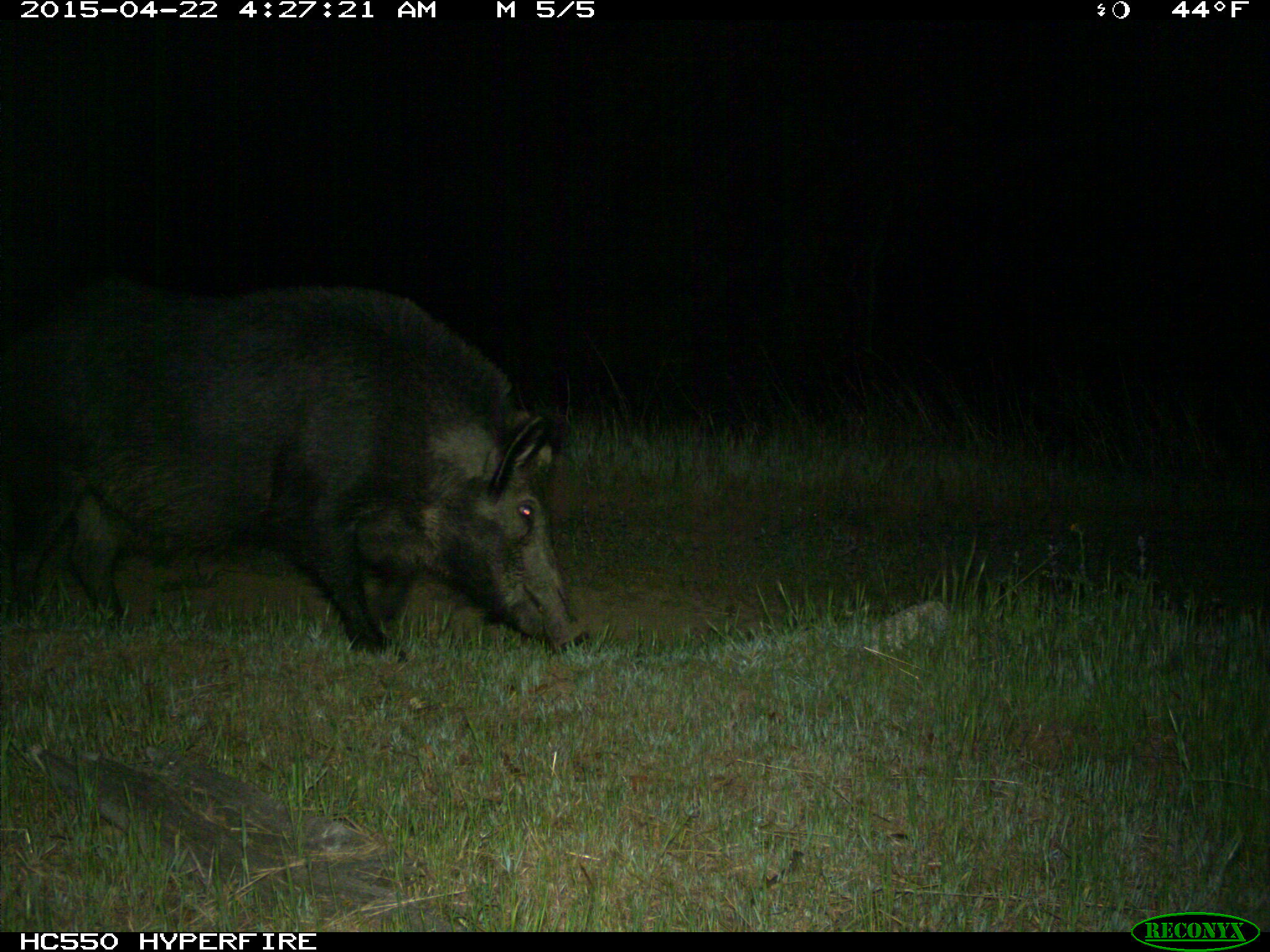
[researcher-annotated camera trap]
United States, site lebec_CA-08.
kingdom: Animalia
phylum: Chordata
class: Mammalia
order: Artiodactyla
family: Suidae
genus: Sus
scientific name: Sus scrofa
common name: wild boar